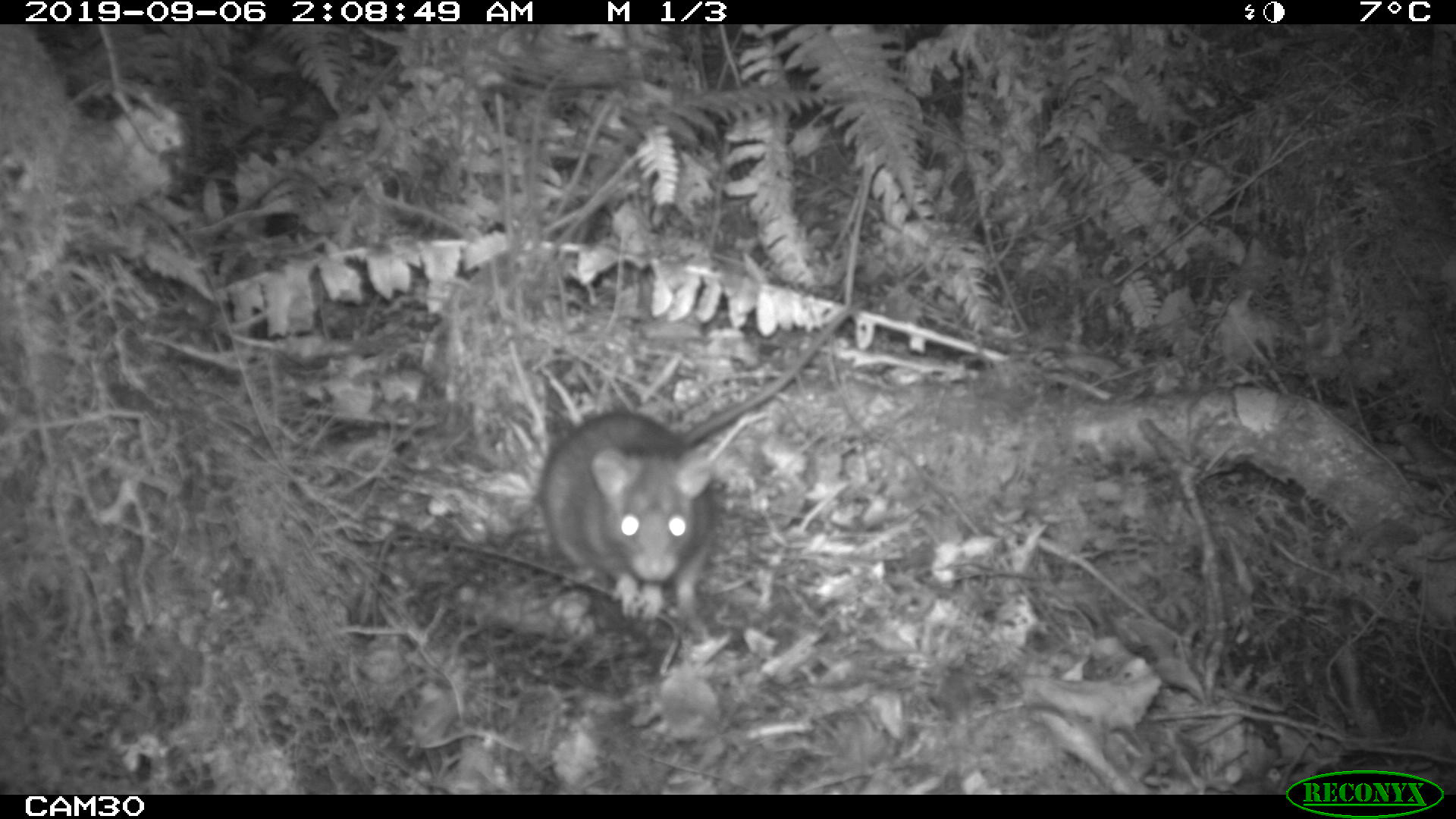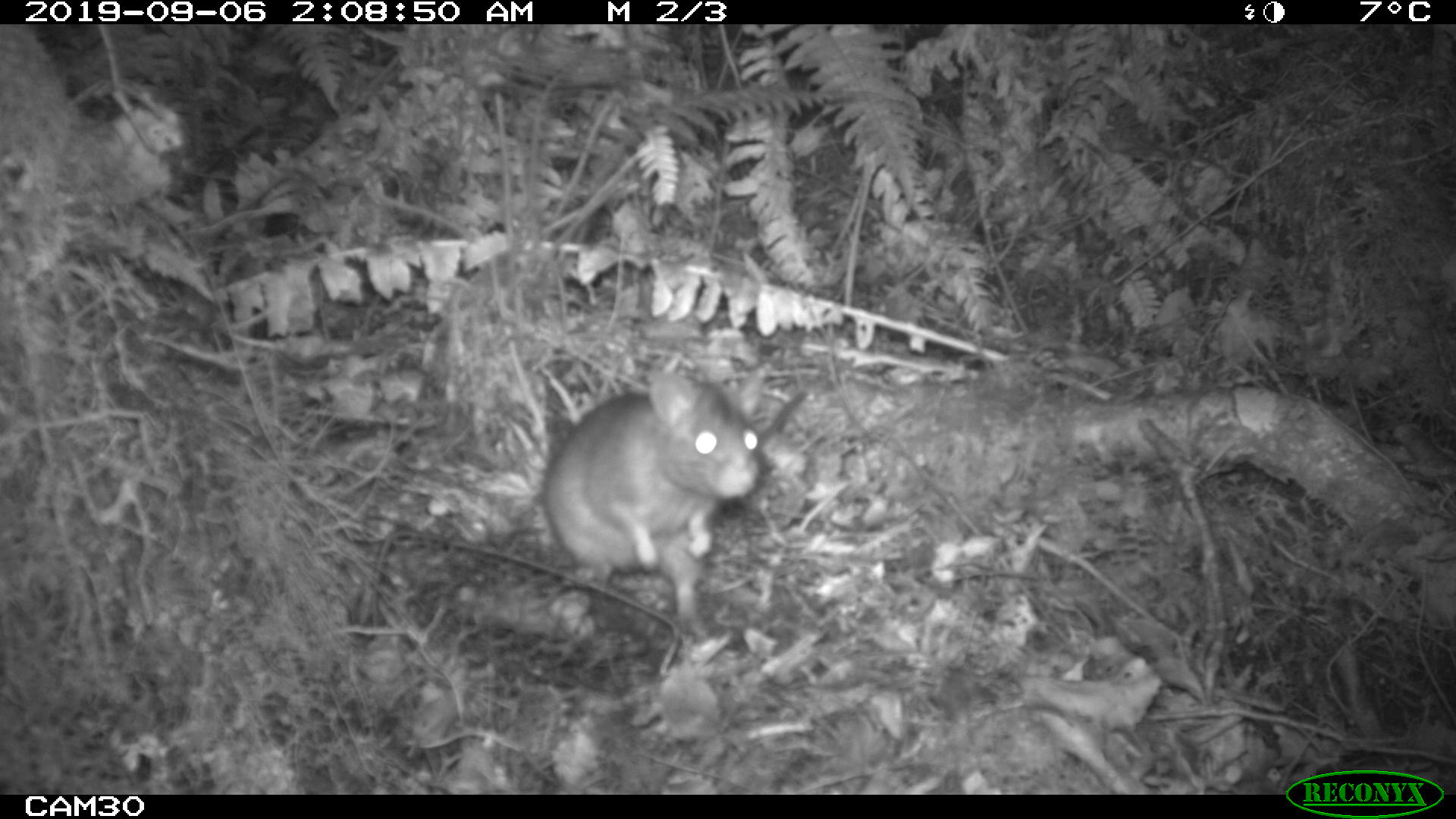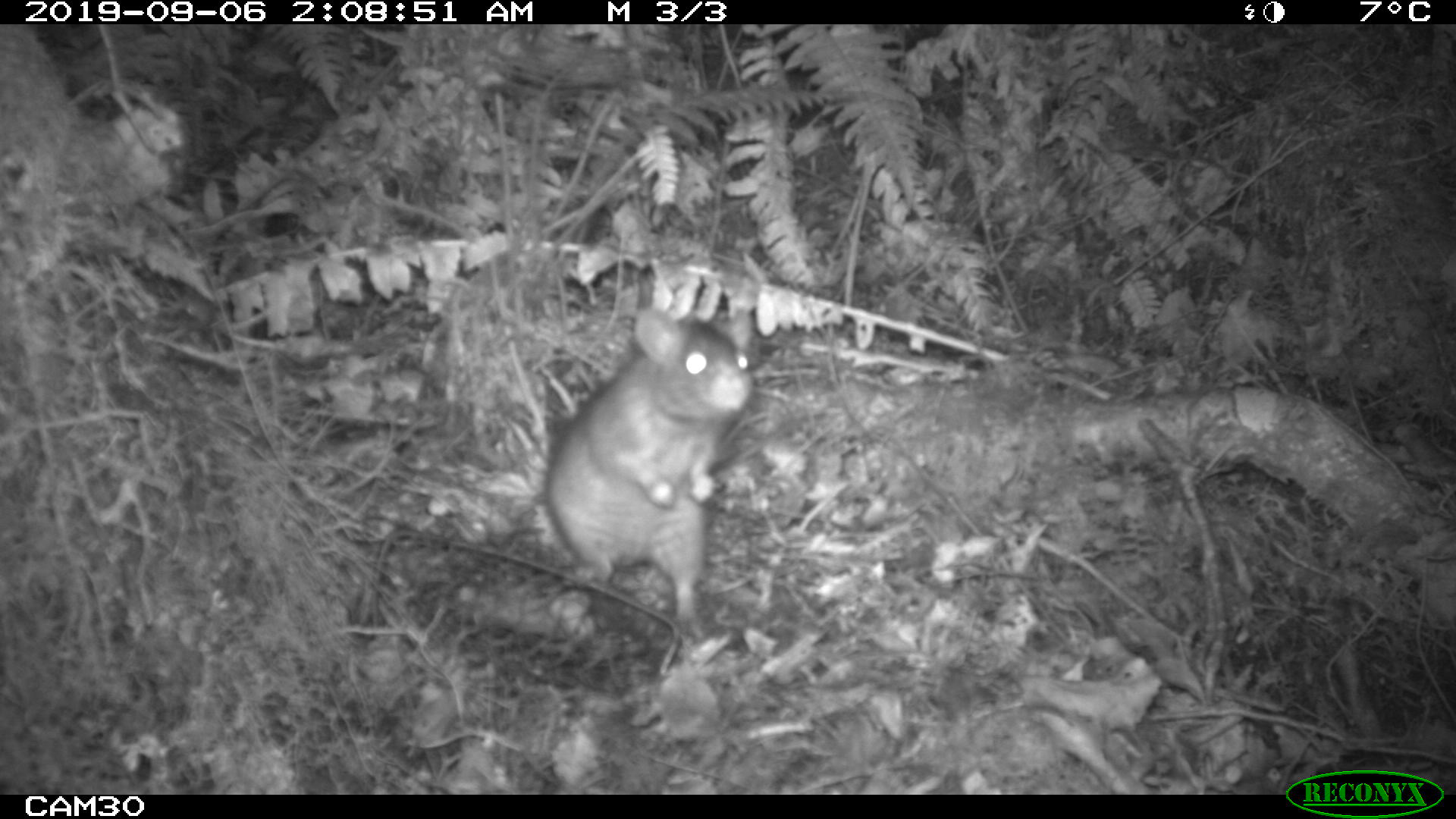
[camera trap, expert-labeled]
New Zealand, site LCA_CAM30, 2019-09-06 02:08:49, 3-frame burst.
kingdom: Animalia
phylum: Chordata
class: Mammalia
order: Rodentia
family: Muridae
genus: Rattus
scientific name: Rattus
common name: rat